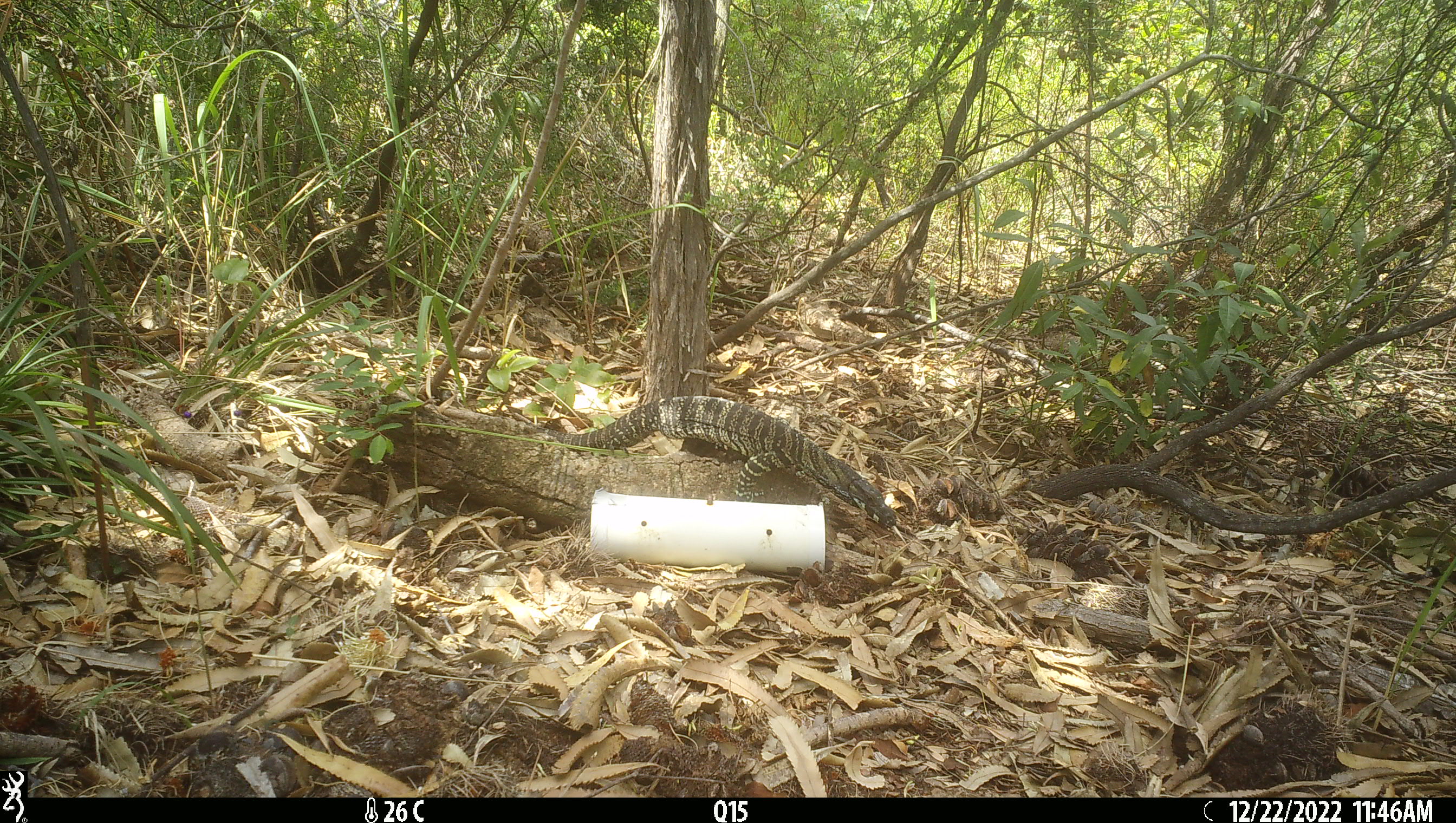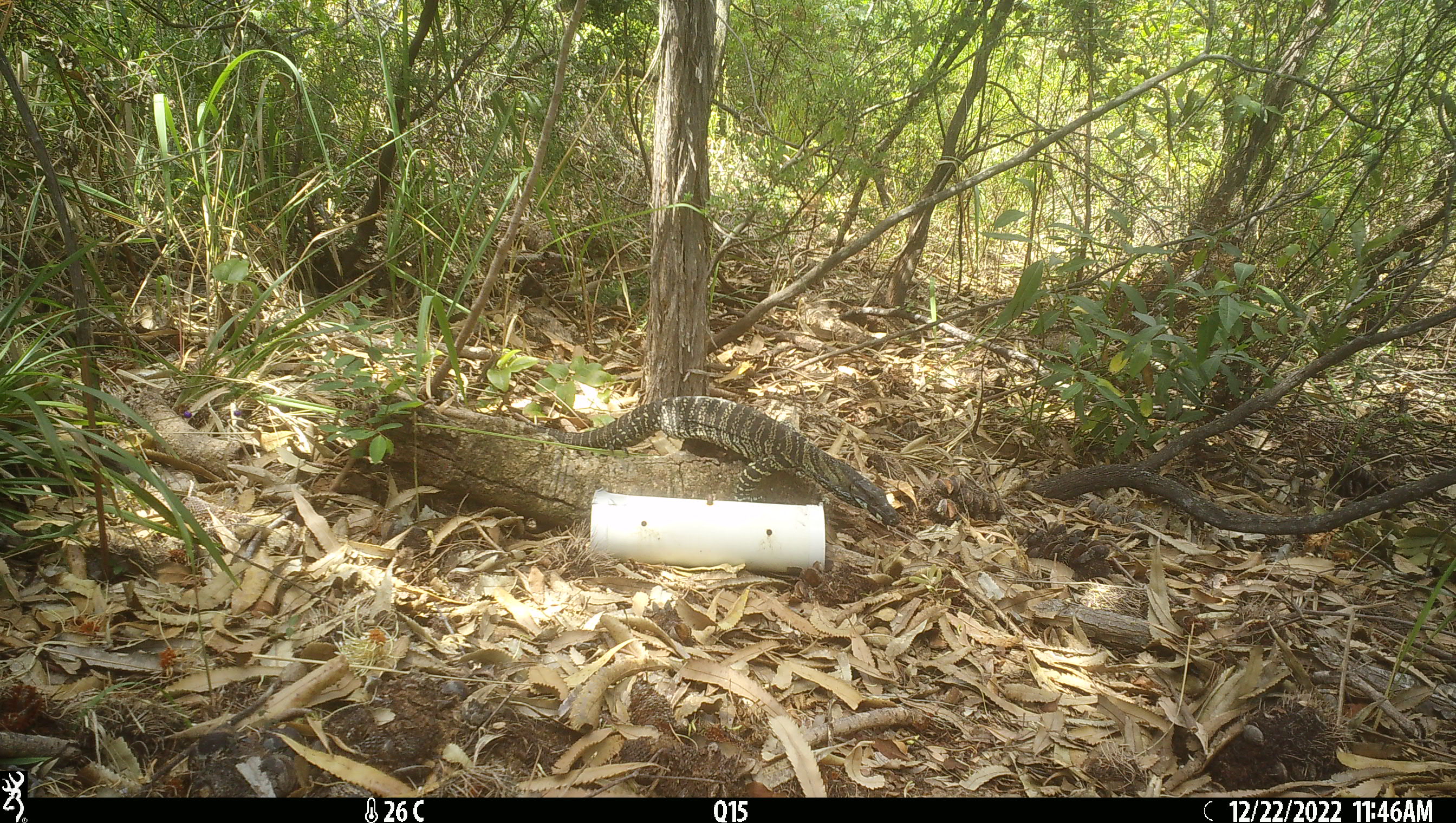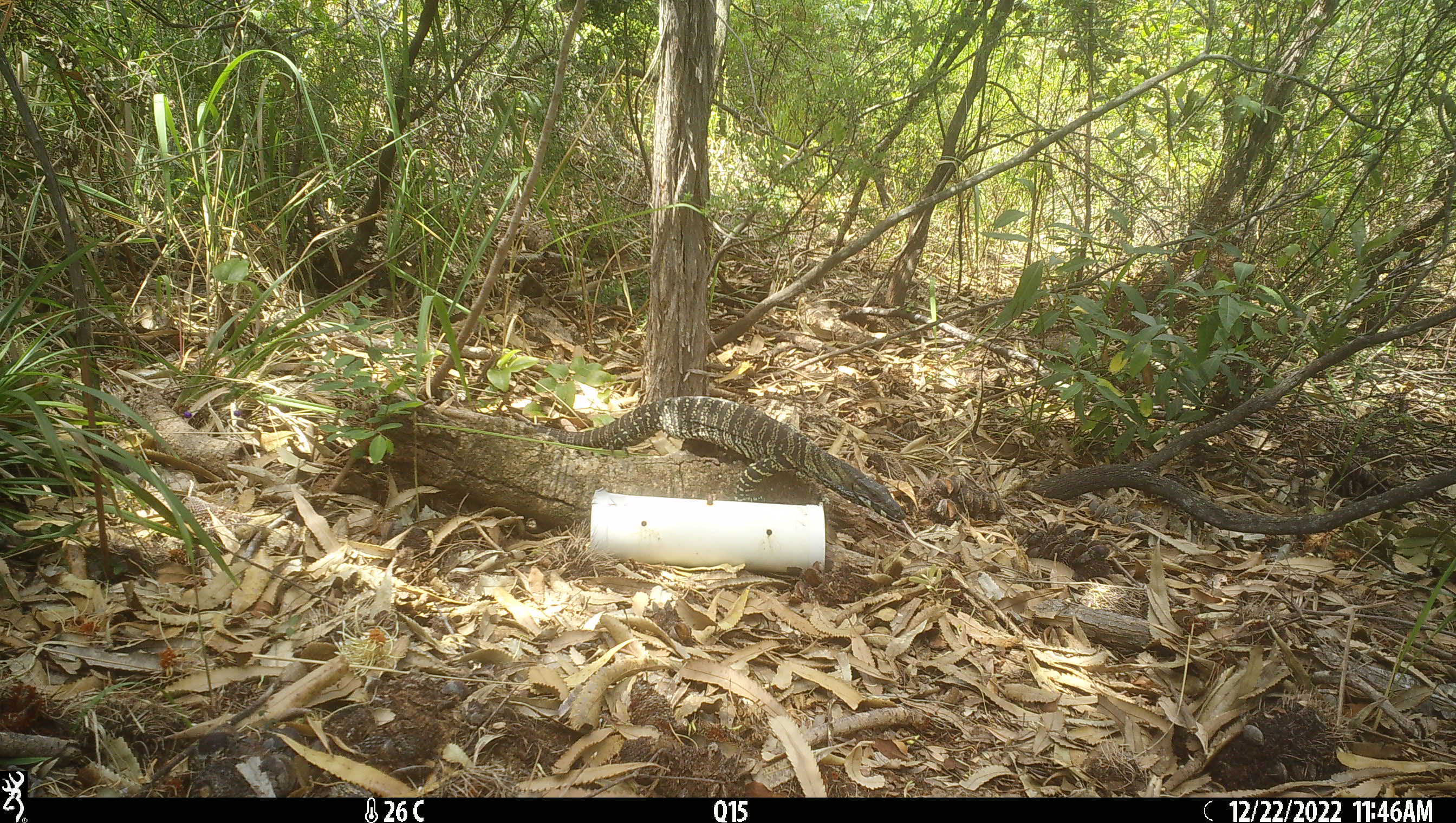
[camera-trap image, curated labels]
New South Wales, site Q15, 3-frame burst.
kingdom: Animalia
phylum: Chordata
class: Reptilia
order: Squamata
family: Varanidae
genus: Varanus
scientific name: Varanus varius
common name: lace monitor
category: goanna